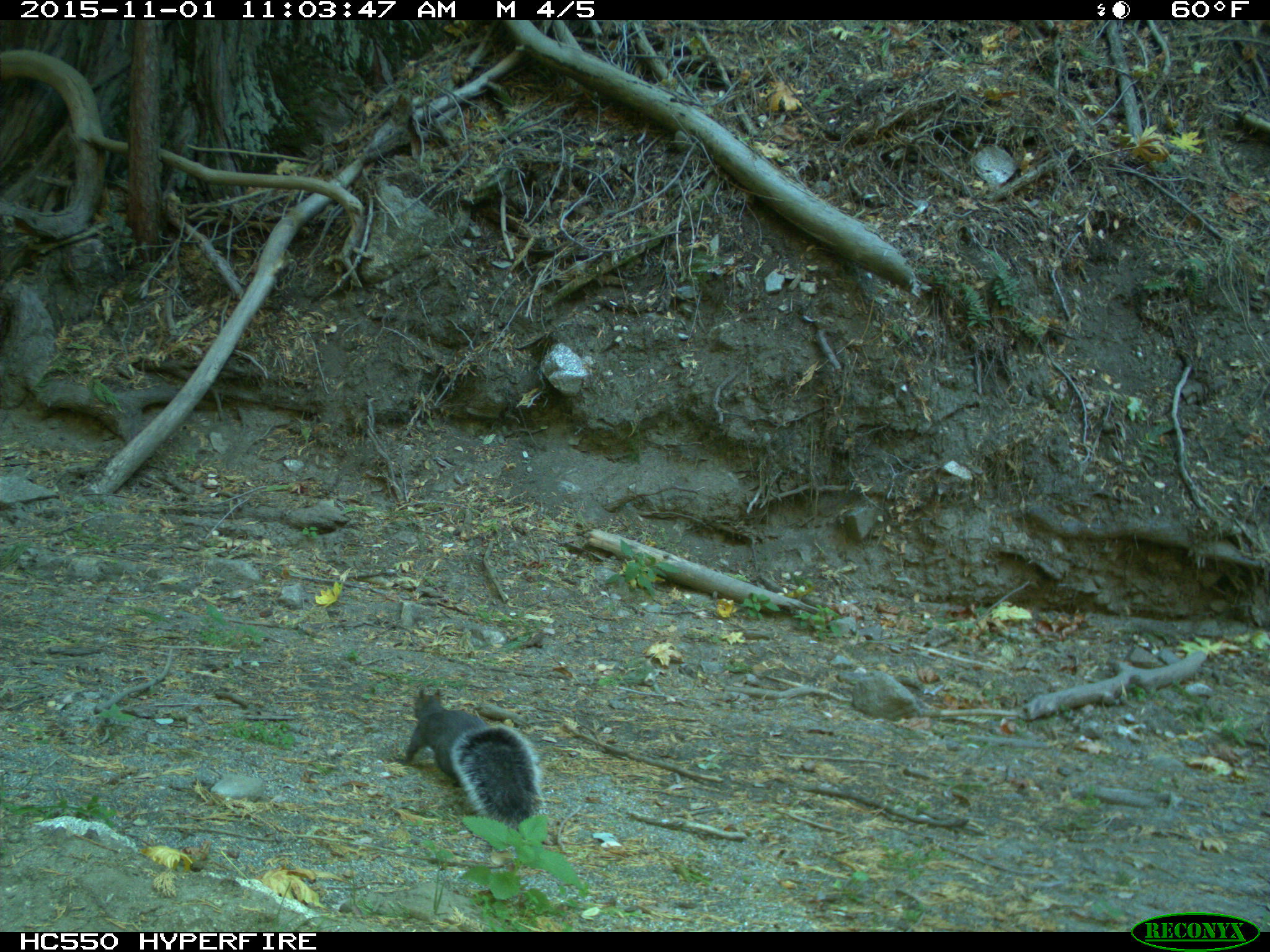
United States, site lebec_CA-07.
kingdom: Animalia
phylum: Chordata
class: Mammalia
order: Rodentia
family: Sciuridae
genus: Sciurus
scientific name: Sciurus carolinensis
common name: eastern gray squirrel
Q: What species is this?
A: Sciurus carolinensis (eastern gray squirrel).